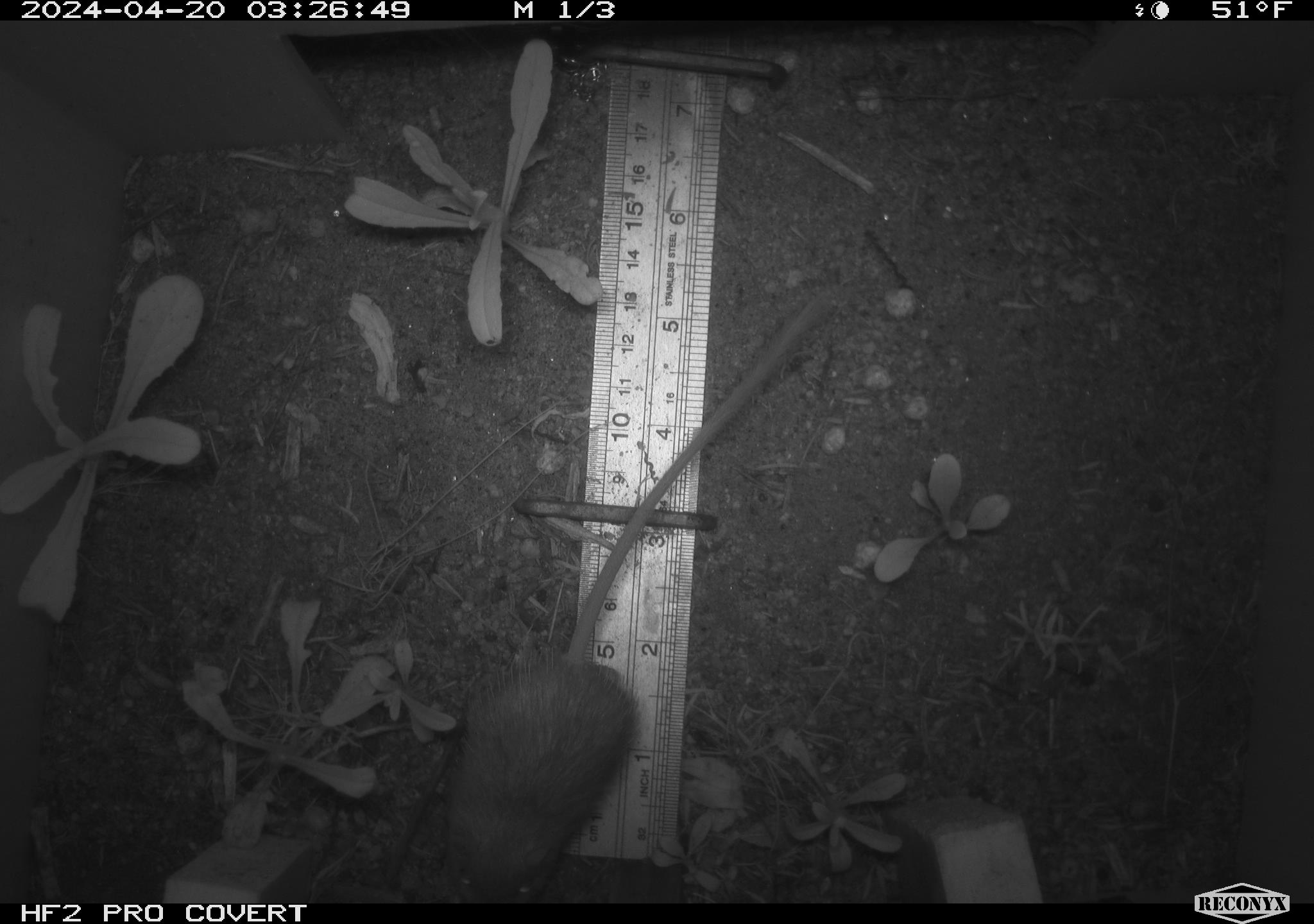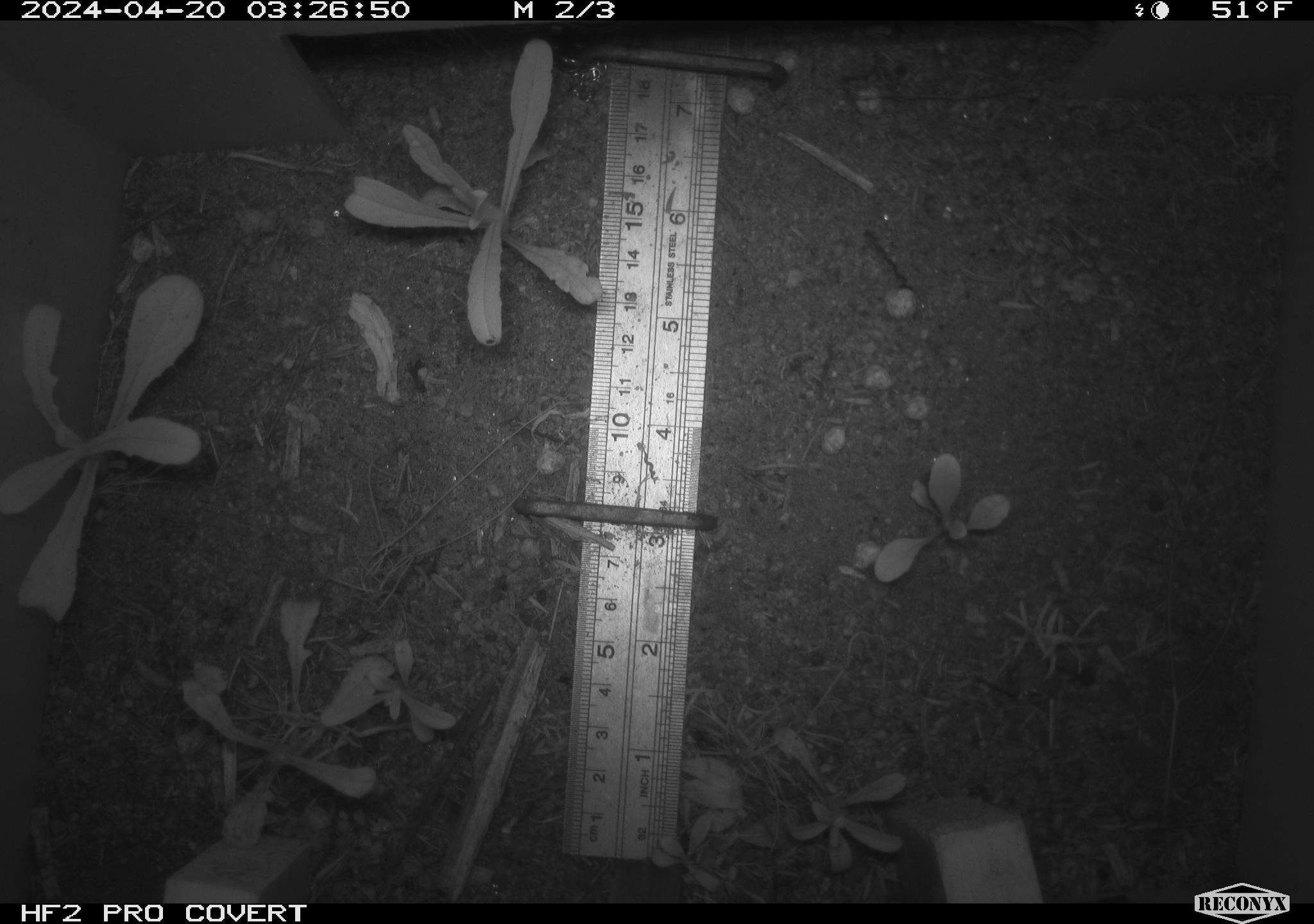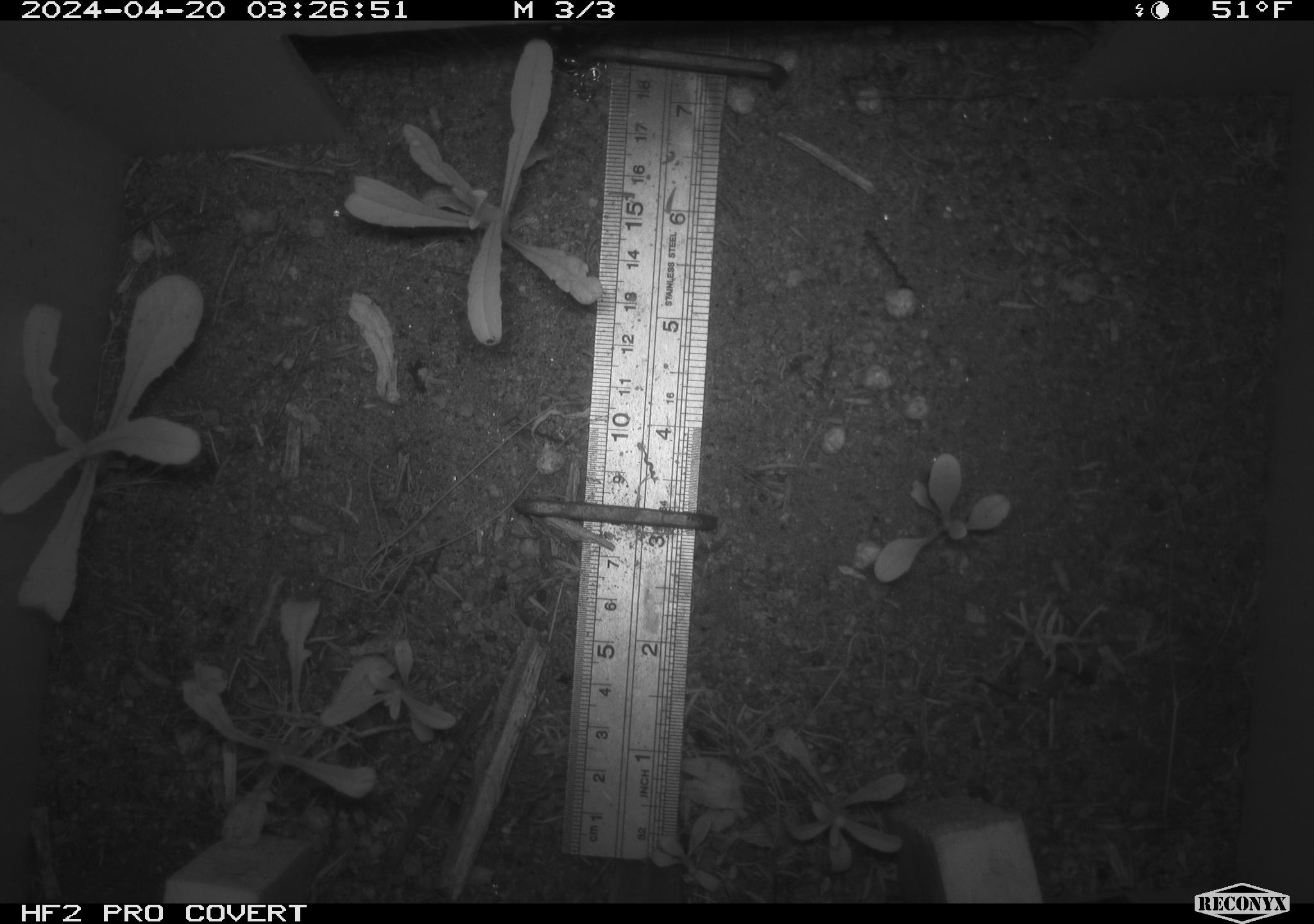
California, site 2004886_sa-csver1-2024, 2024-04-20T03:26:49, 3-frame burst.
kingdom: Animalia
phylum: Chordata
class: Mammalia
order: Rodentia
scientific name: Rodentia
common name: rodent